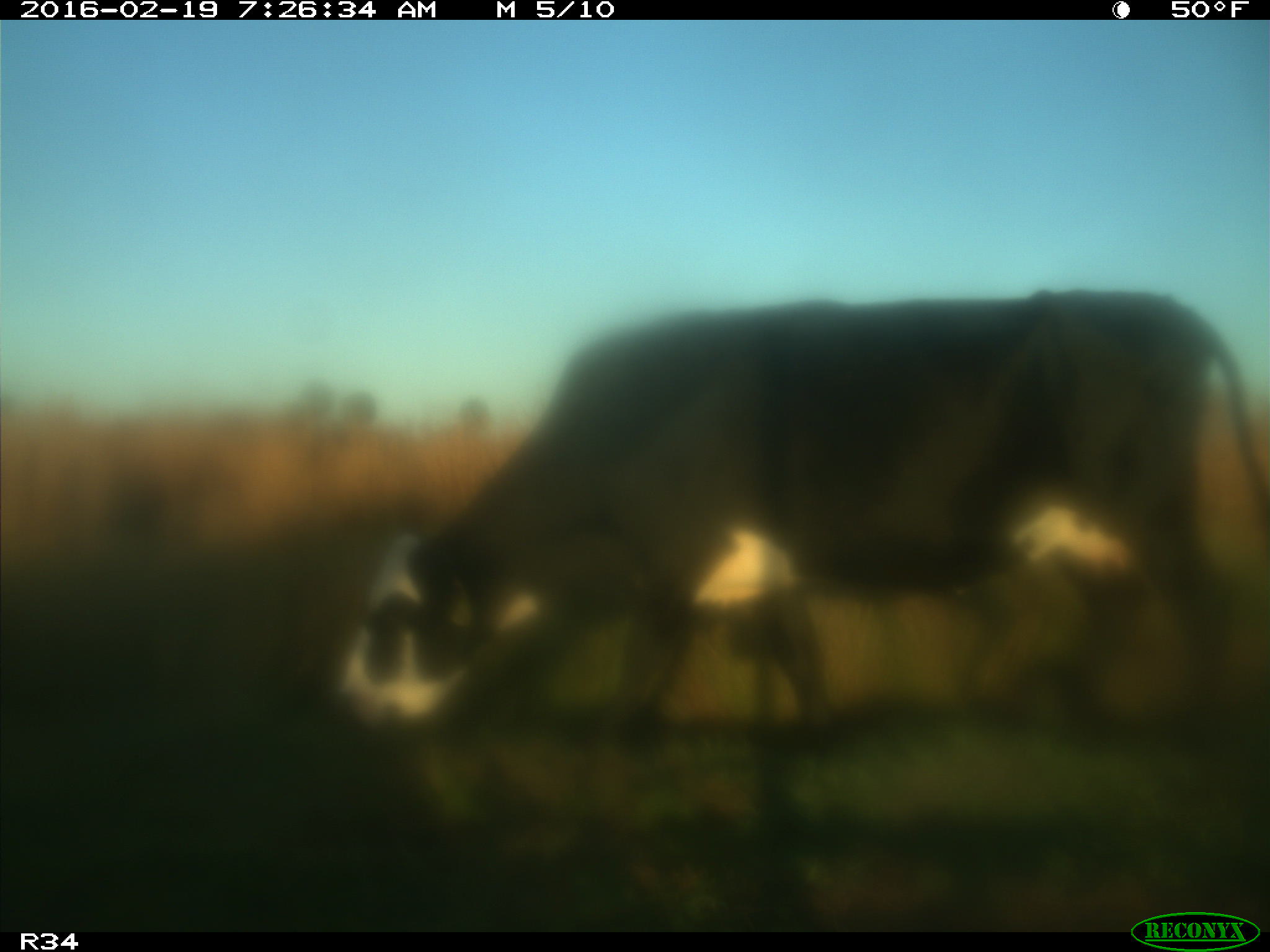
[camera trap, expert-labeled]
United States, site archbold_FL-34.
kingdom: Animalia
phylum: Chordata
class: Mammalia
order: Artiodactyla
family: Bovidae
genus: Bos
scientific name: Bos taurus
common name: domestic cow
Bos taurus (domestic cow).